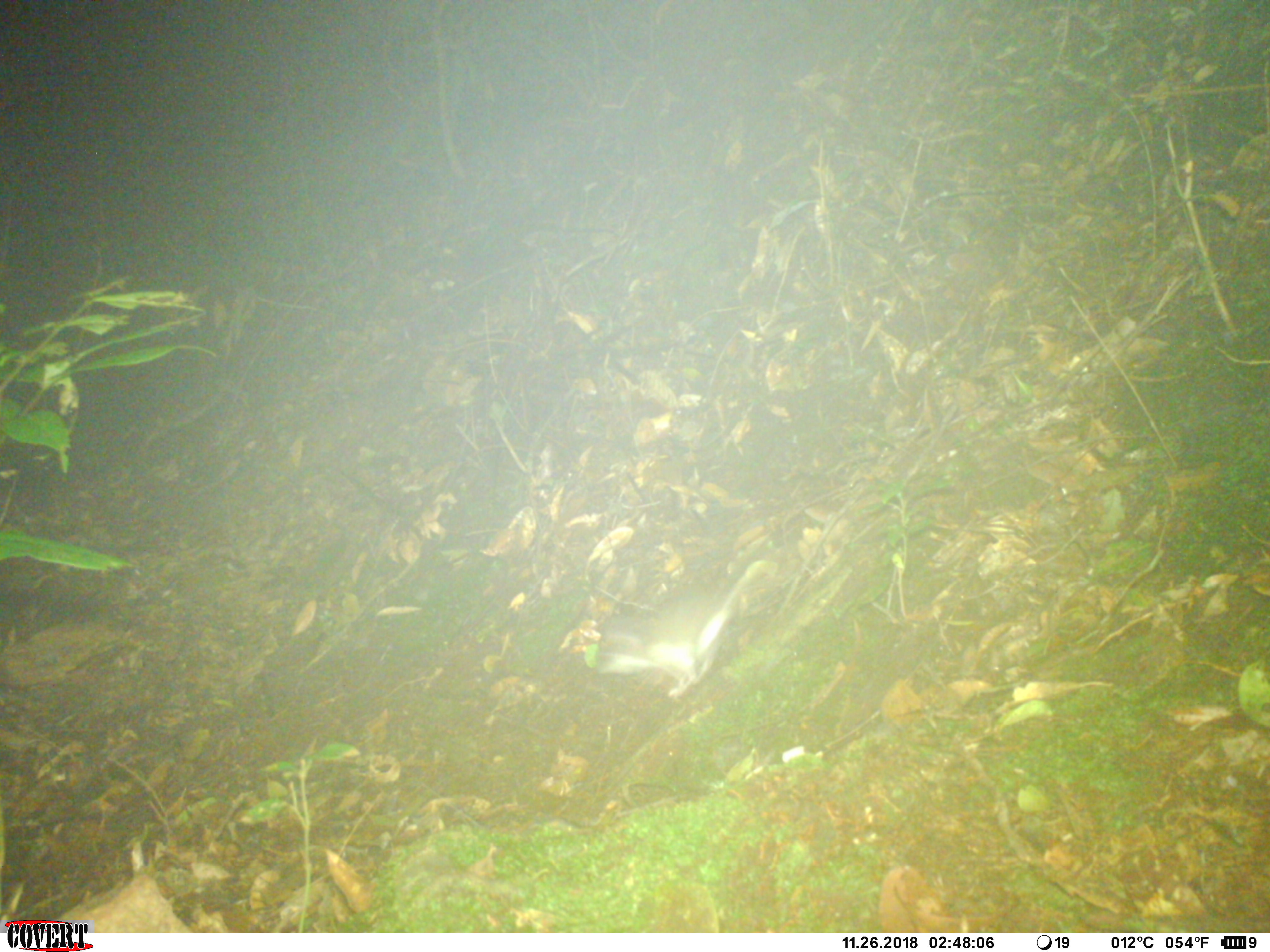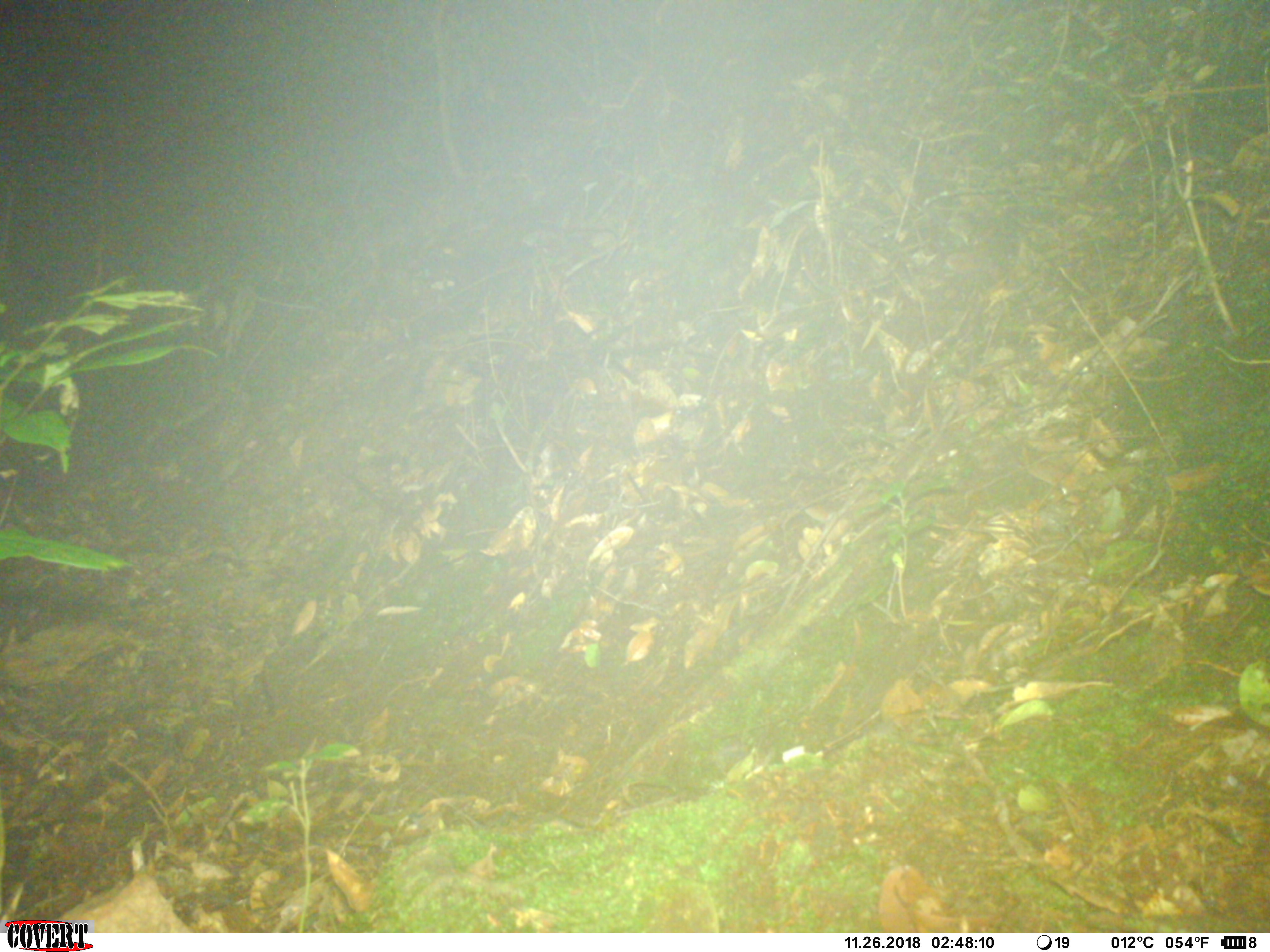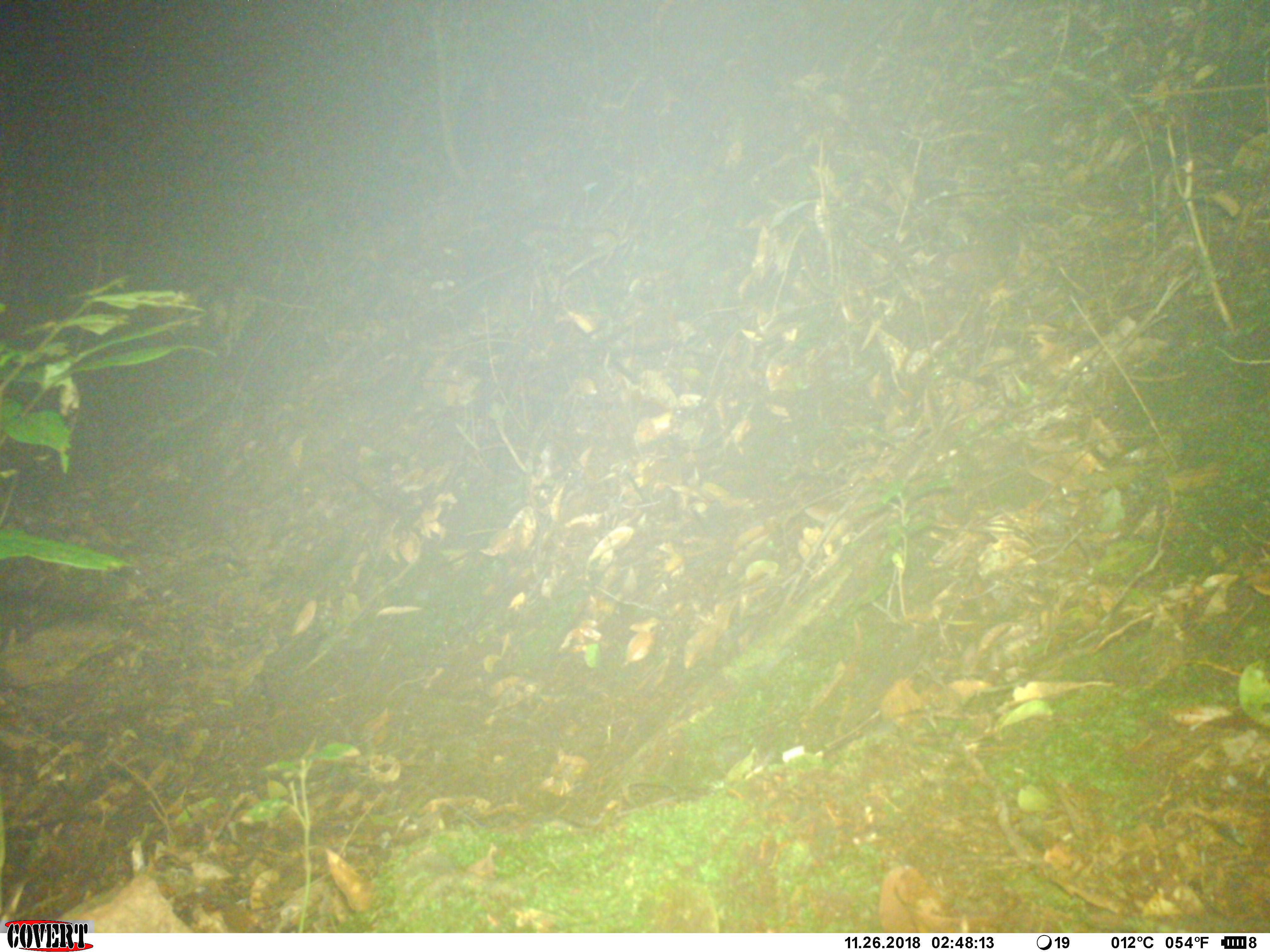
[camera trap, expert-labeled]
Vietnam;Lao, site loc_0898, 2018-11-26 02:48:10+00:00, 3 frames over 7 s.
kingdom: Animalia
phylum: Chordata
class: Mammalia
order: Rodentia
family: Muridae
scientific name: Muridae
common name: old-world mice and rats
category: unidentified murid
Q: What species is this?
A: Unidentified murid (old-world mice and rats) (Muridae).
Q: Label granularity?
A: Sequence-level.